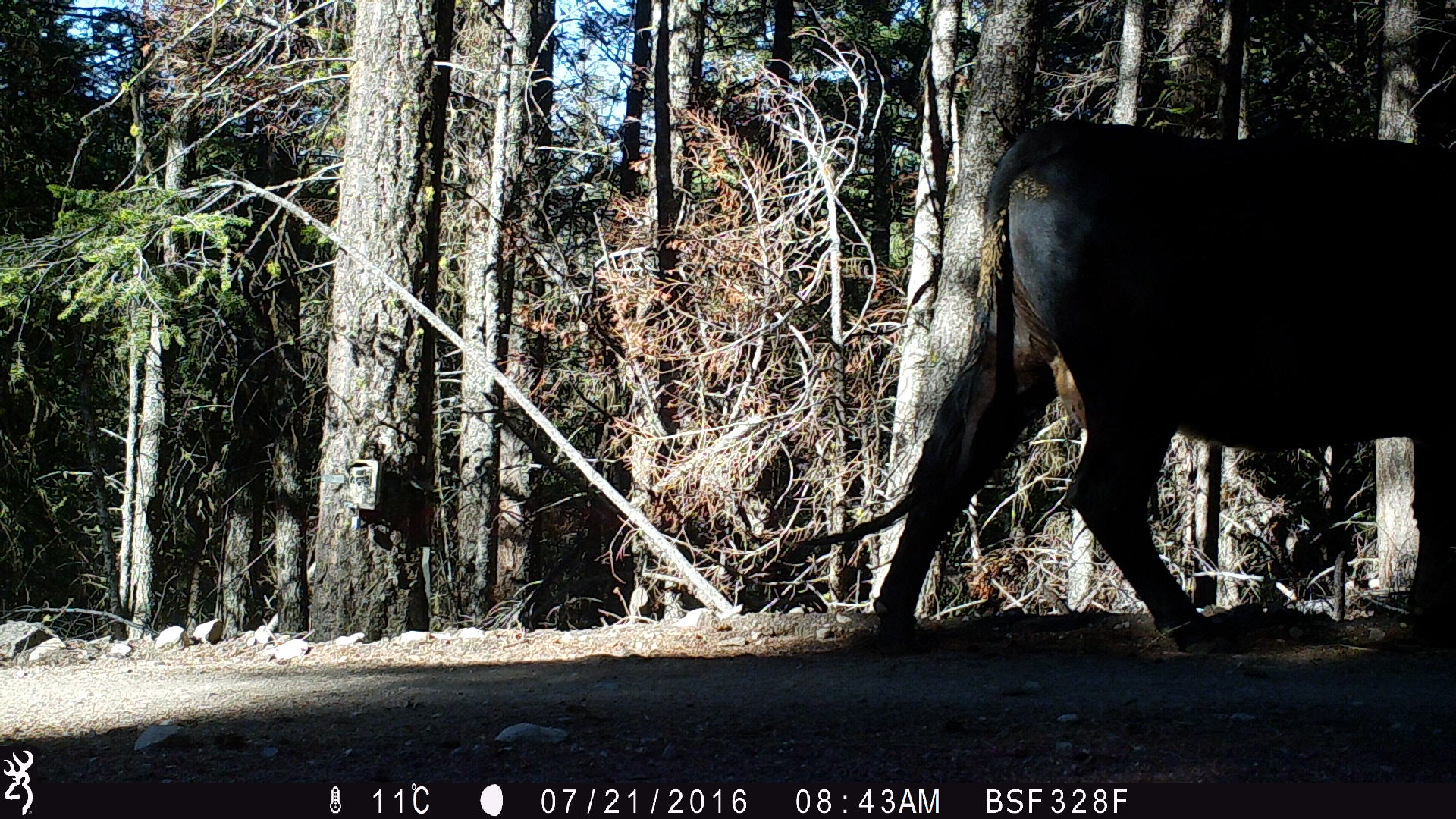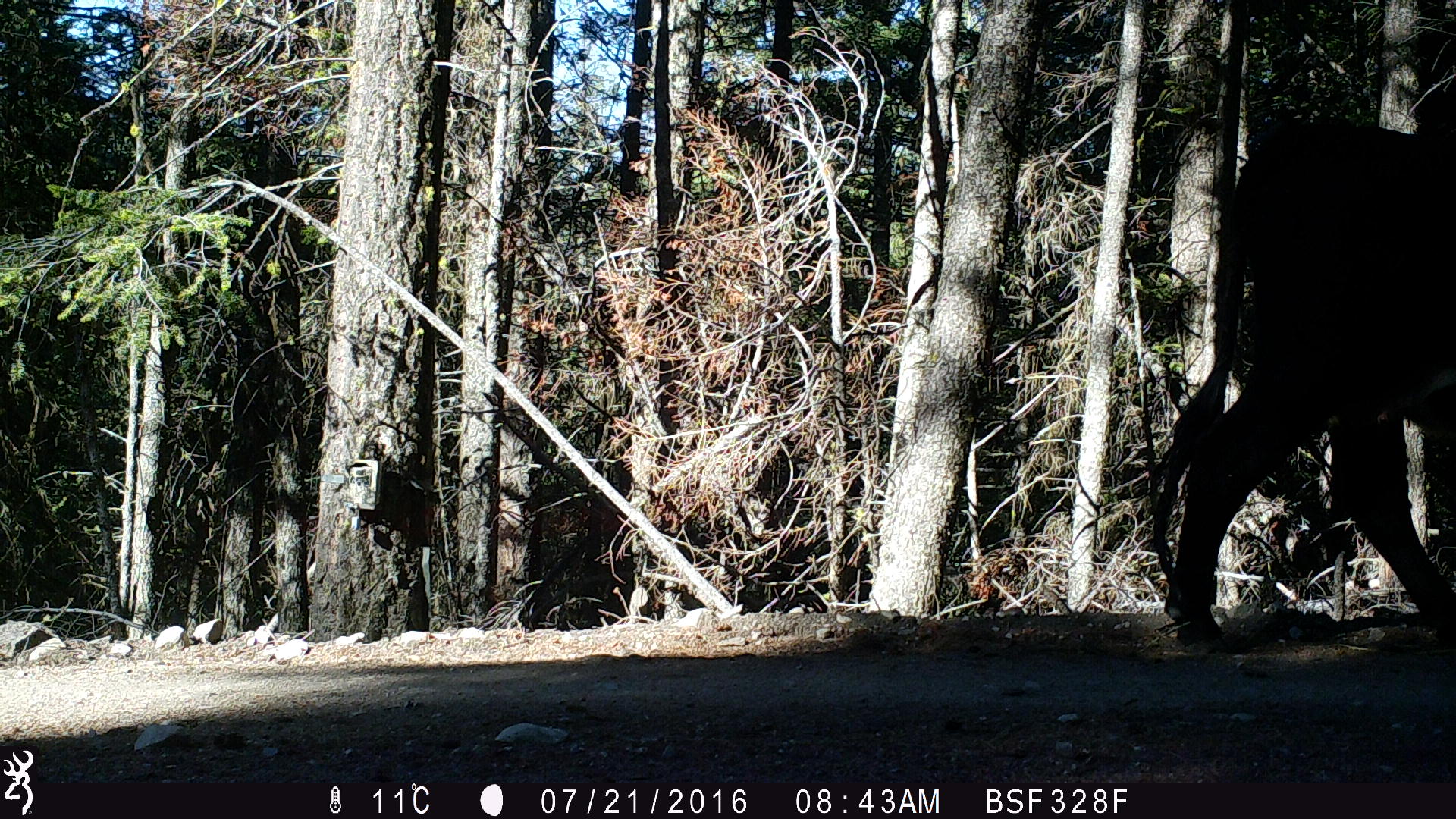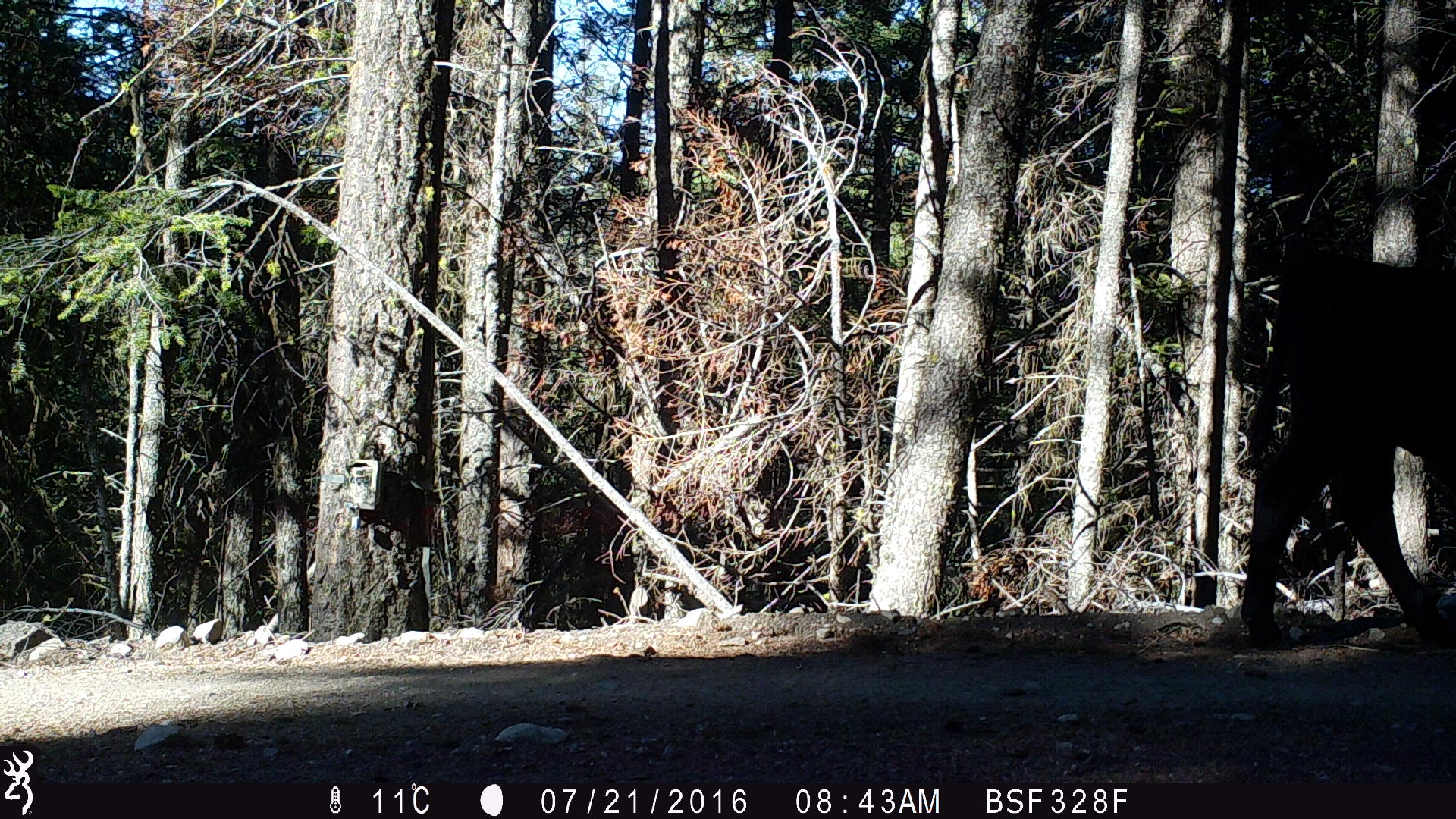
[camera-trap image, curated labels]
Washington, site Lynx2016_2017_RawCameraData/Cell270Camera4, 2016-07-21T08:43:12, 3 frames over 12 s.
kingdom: Animalia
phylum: Chordata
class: Mammalia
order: Artiodactyla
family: Bovidae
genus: Bos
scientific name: Bos taurus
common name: domestic cattle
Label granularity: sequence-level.